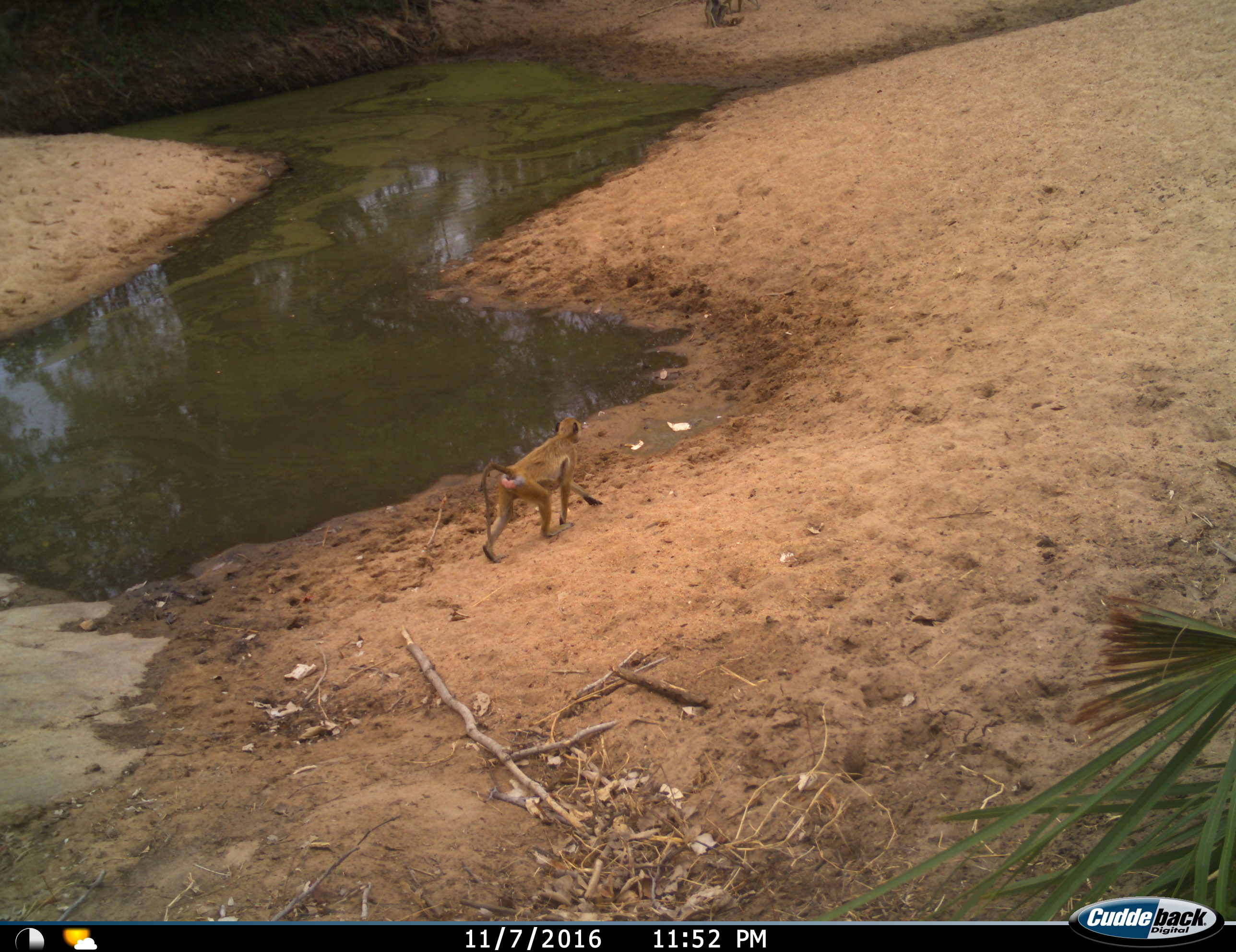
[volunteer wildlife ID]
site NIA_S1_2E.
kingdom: Animalia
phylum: Chordata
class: Mammalia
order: Primates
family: Cercopithecidae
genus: Papio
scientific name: Papio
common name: baboon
Baboon (Papio), count 1. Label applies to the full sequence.